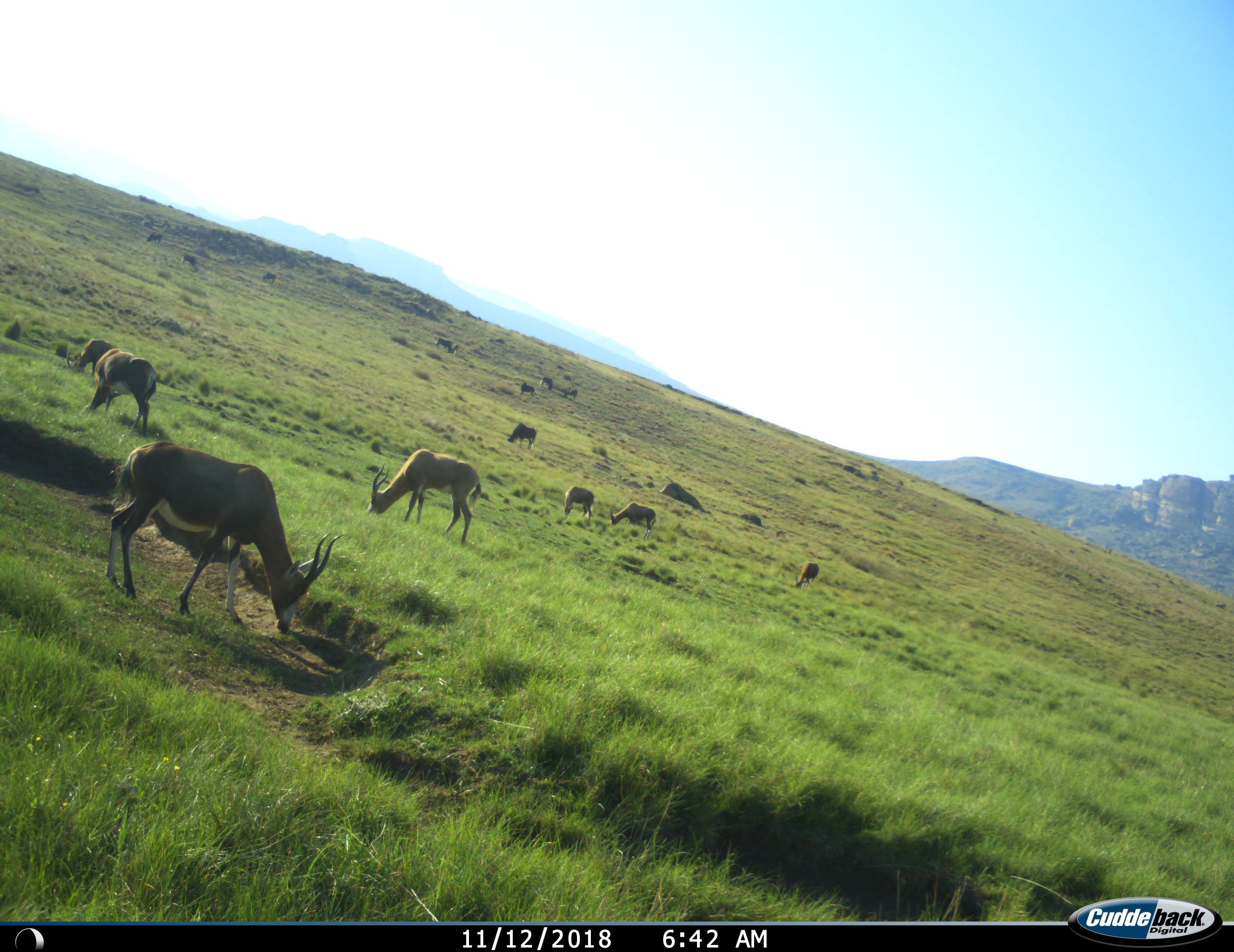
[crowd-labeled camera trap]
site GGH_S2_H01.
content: unidentified animal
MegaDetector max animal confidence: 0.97